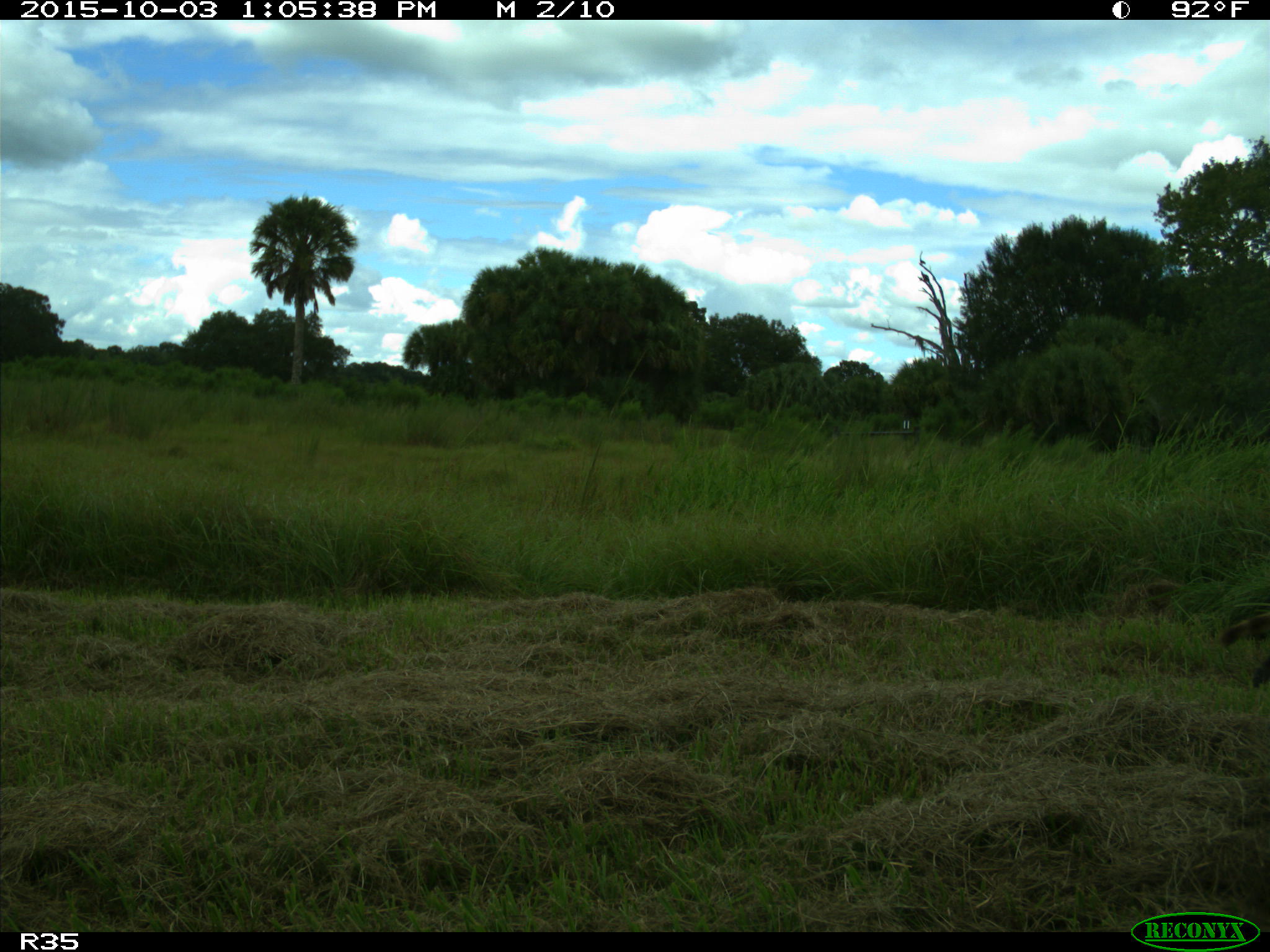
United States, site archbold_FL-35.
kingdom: Animalia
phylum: Chordata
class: Mammalia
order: Carnivora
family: Procyonidae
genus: Procyon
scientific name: Procyon lotor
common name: common raccoon